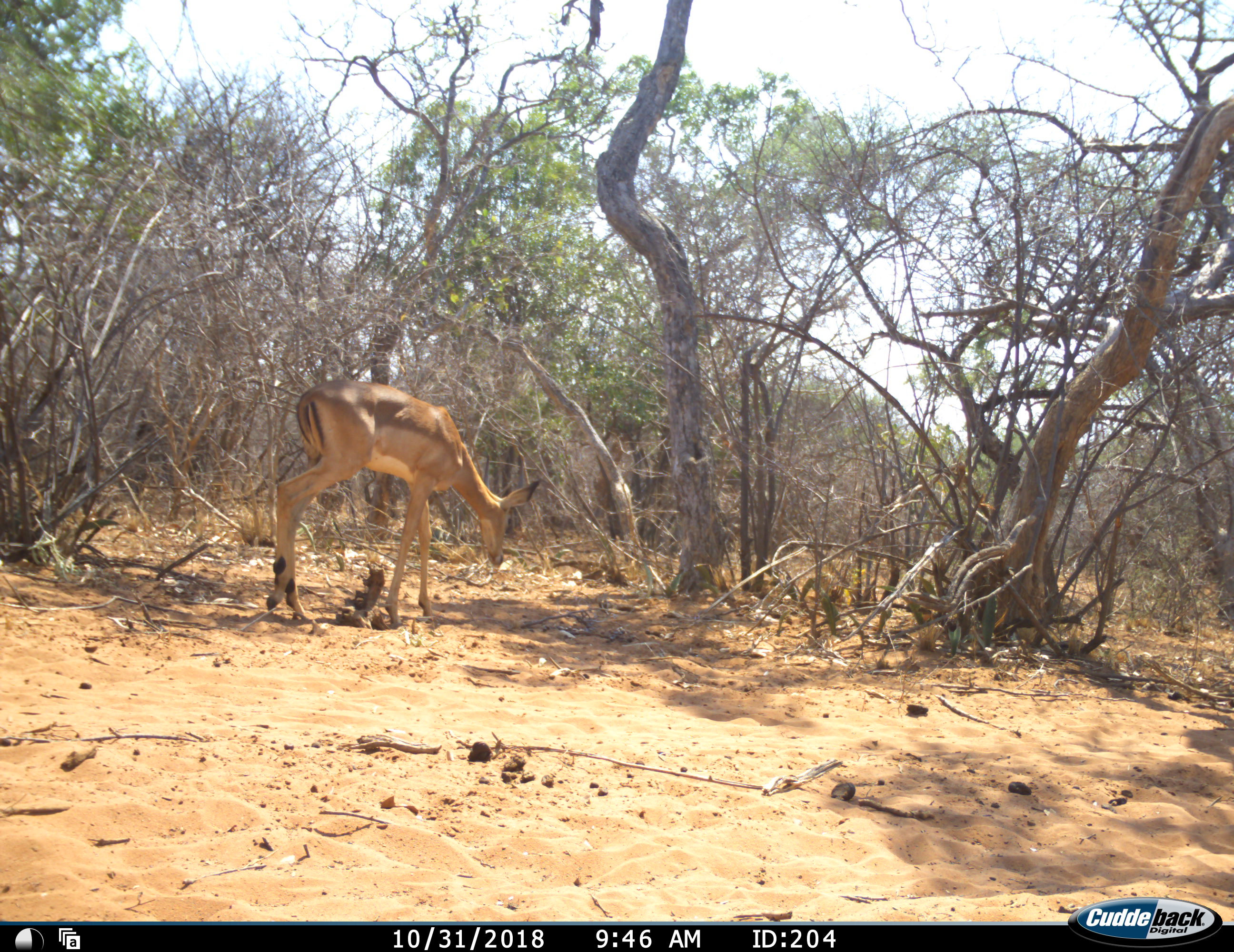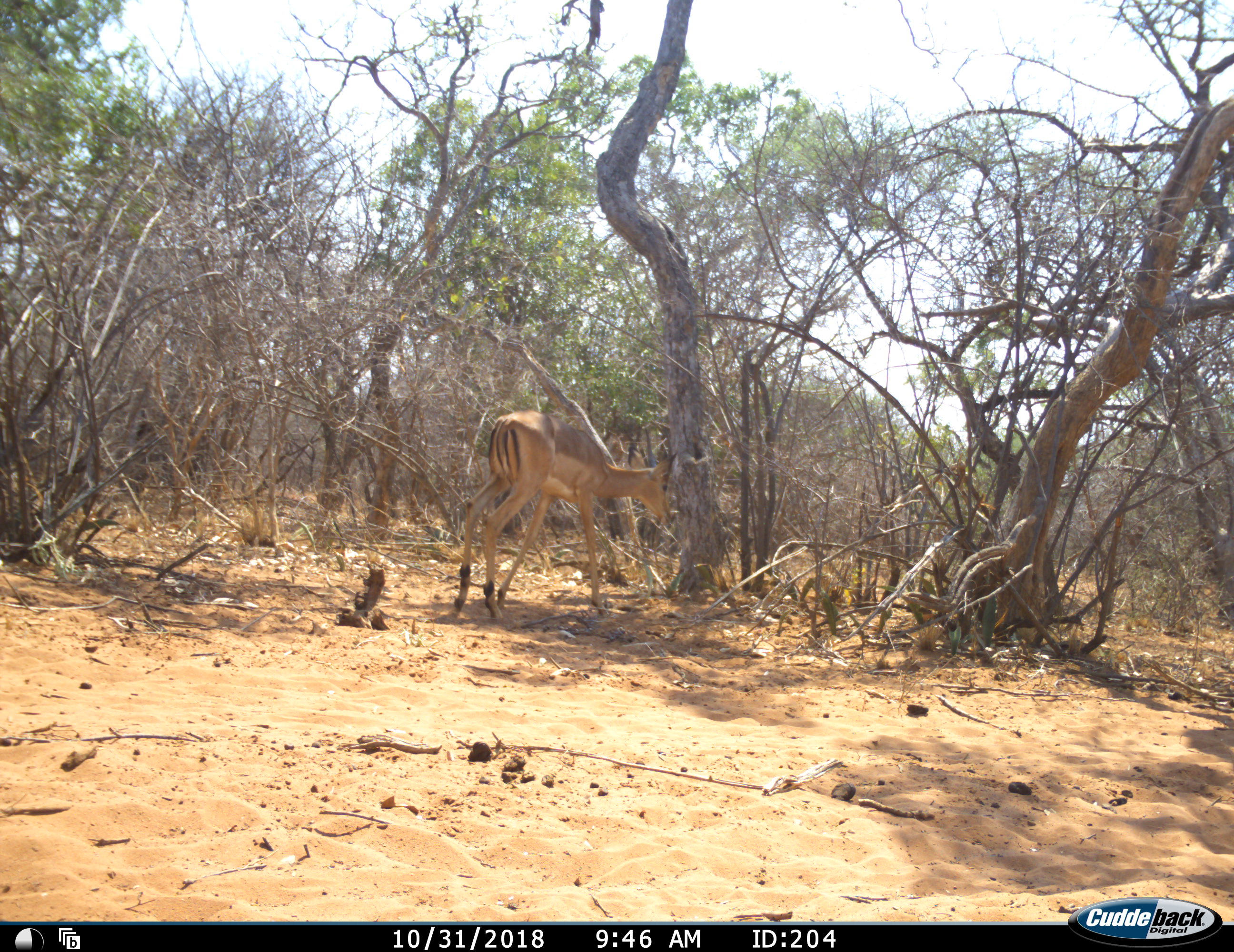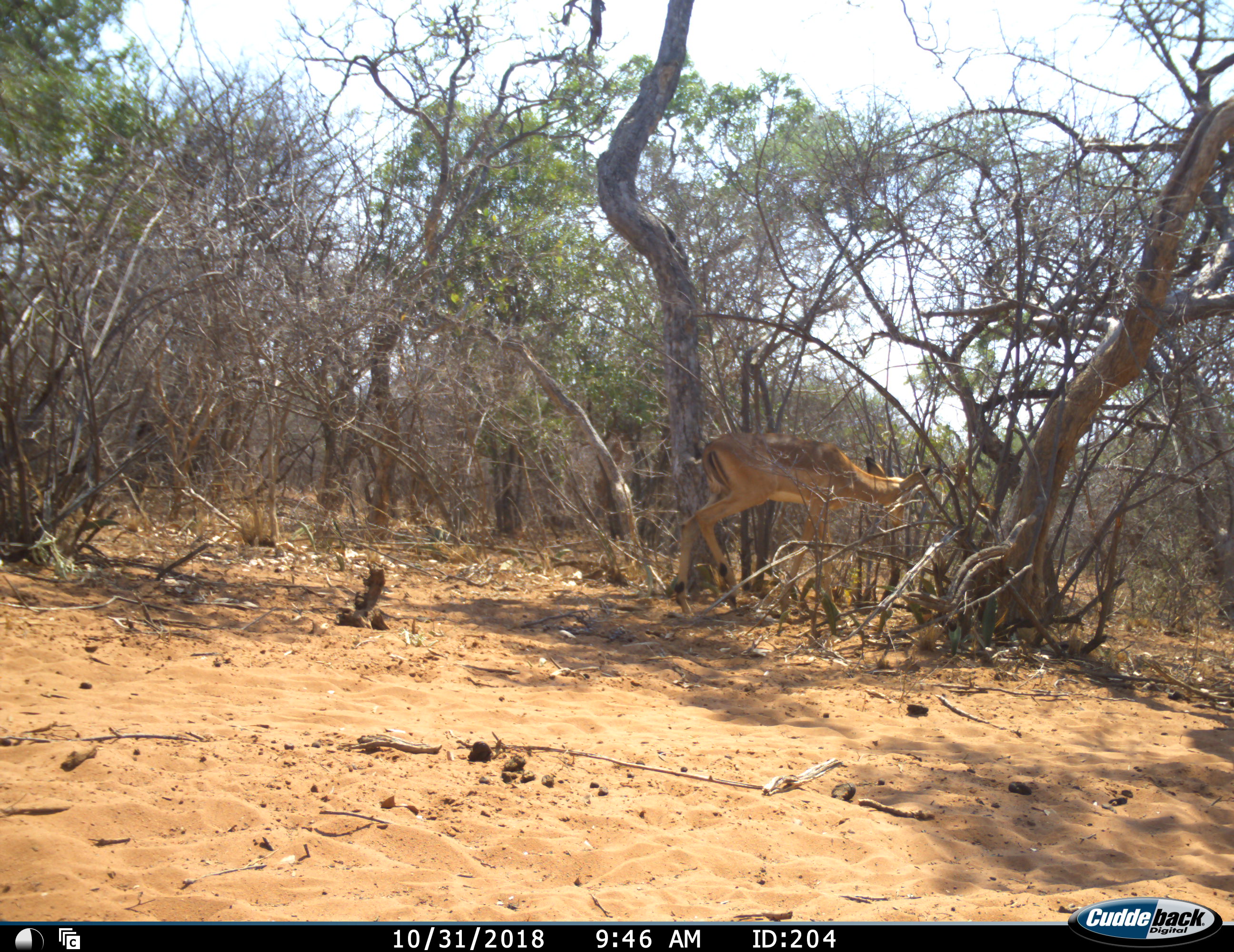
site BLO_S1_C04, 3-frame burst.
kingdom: Animalia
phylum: Chordata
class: Mammalia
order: Artiodactyla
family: Bovidae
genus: Aepyceros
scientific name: Aepyceros melampus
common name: impala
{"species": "impala (Aepyceros melampus)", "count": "1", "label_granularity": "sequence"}